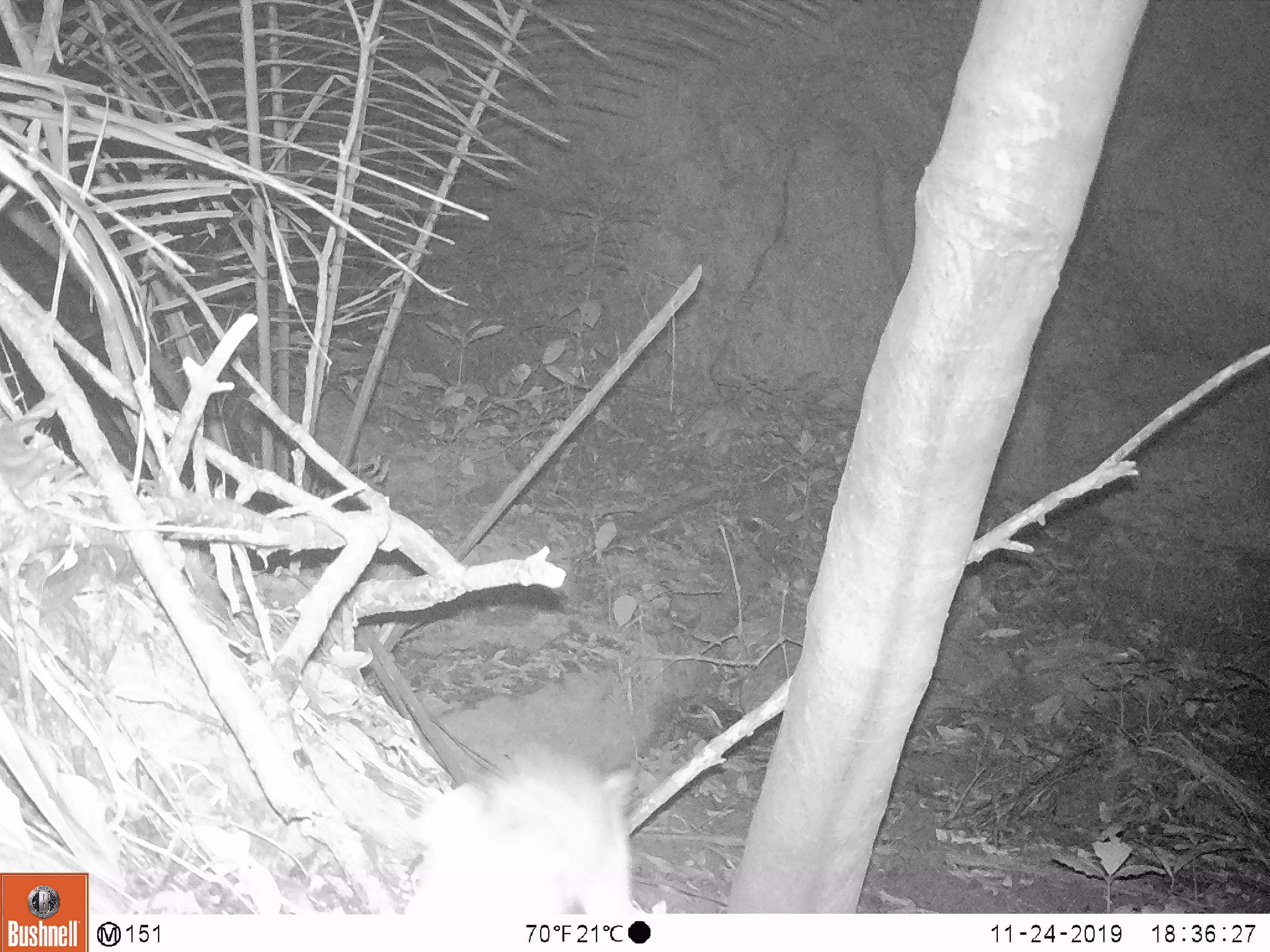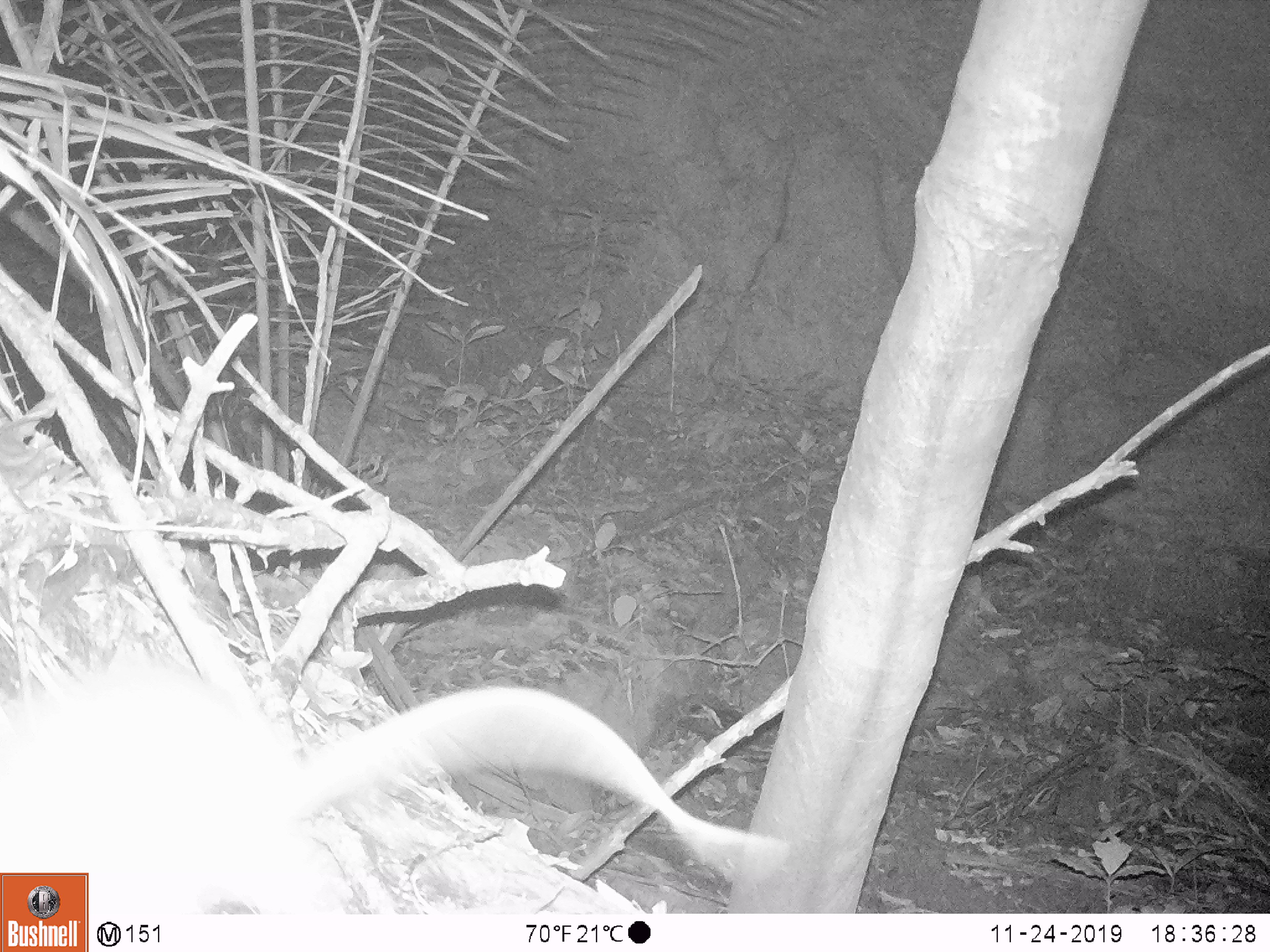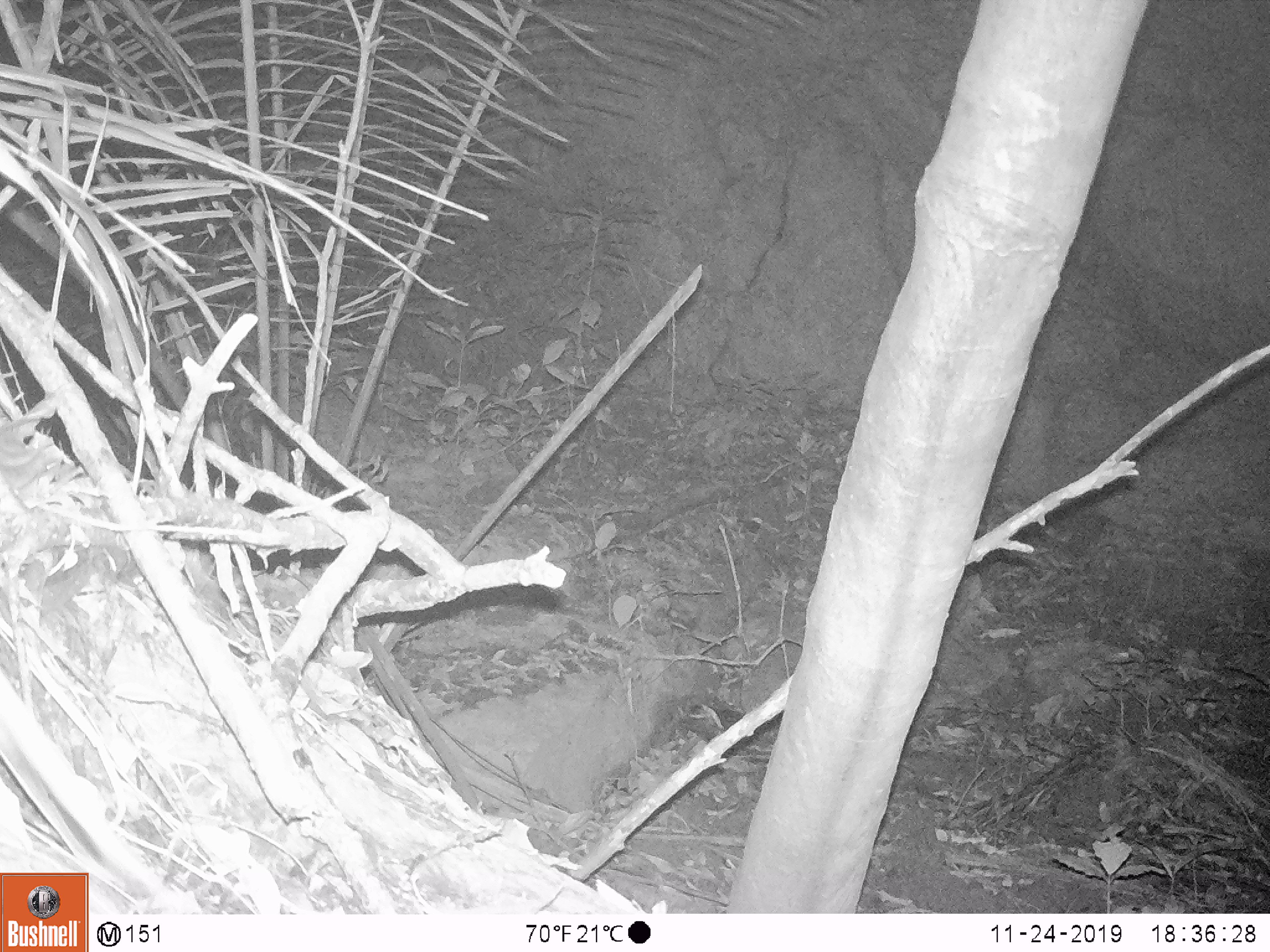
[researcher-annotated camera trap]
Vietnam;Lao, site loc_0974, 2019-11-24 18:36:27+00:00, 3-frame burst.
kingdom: Animalia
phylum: Chordata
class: Mammalia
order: Rodentia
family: Muridae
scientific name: Muridae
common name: old-world mice and rats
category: unidentified murid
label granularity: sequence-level